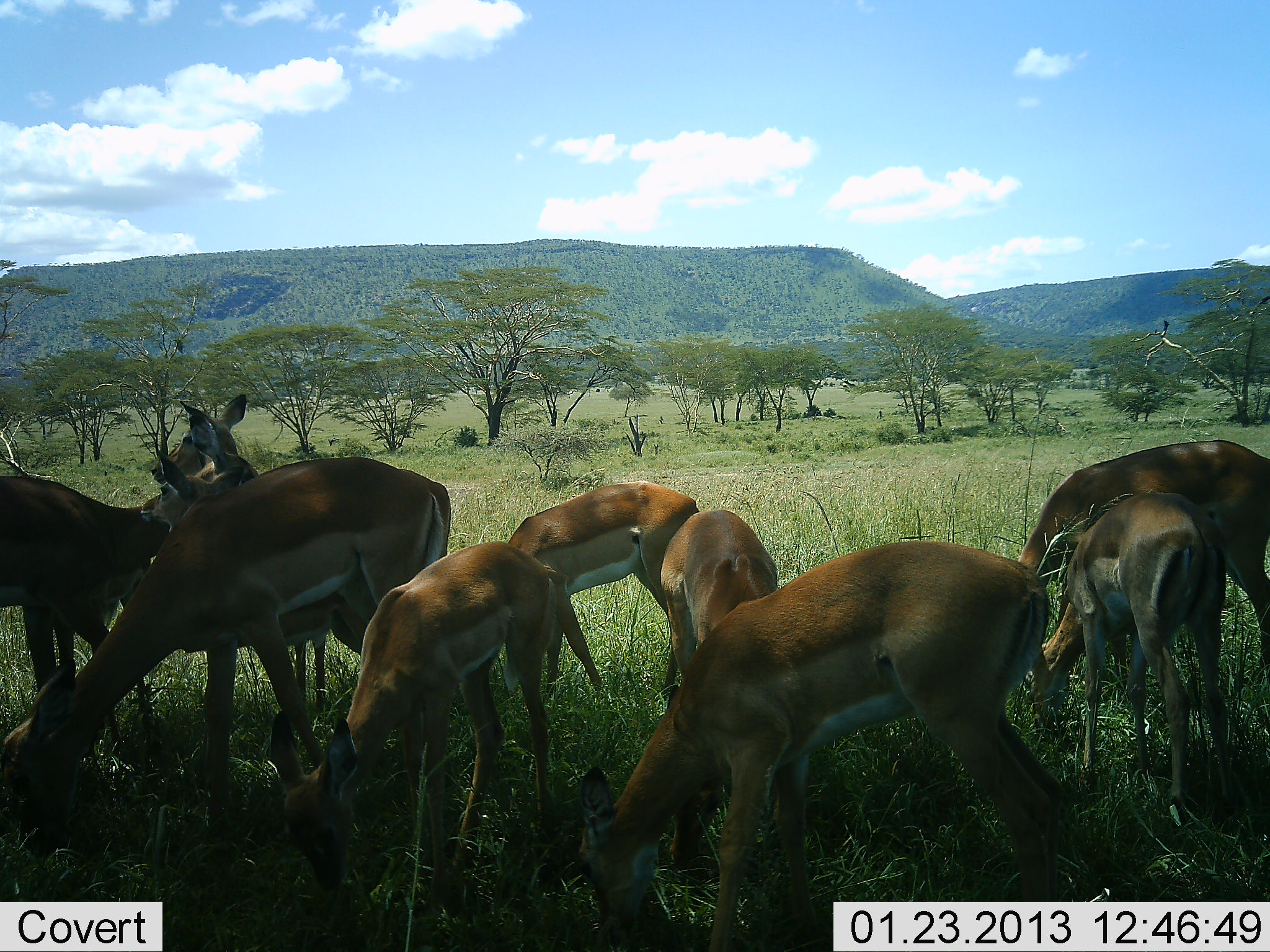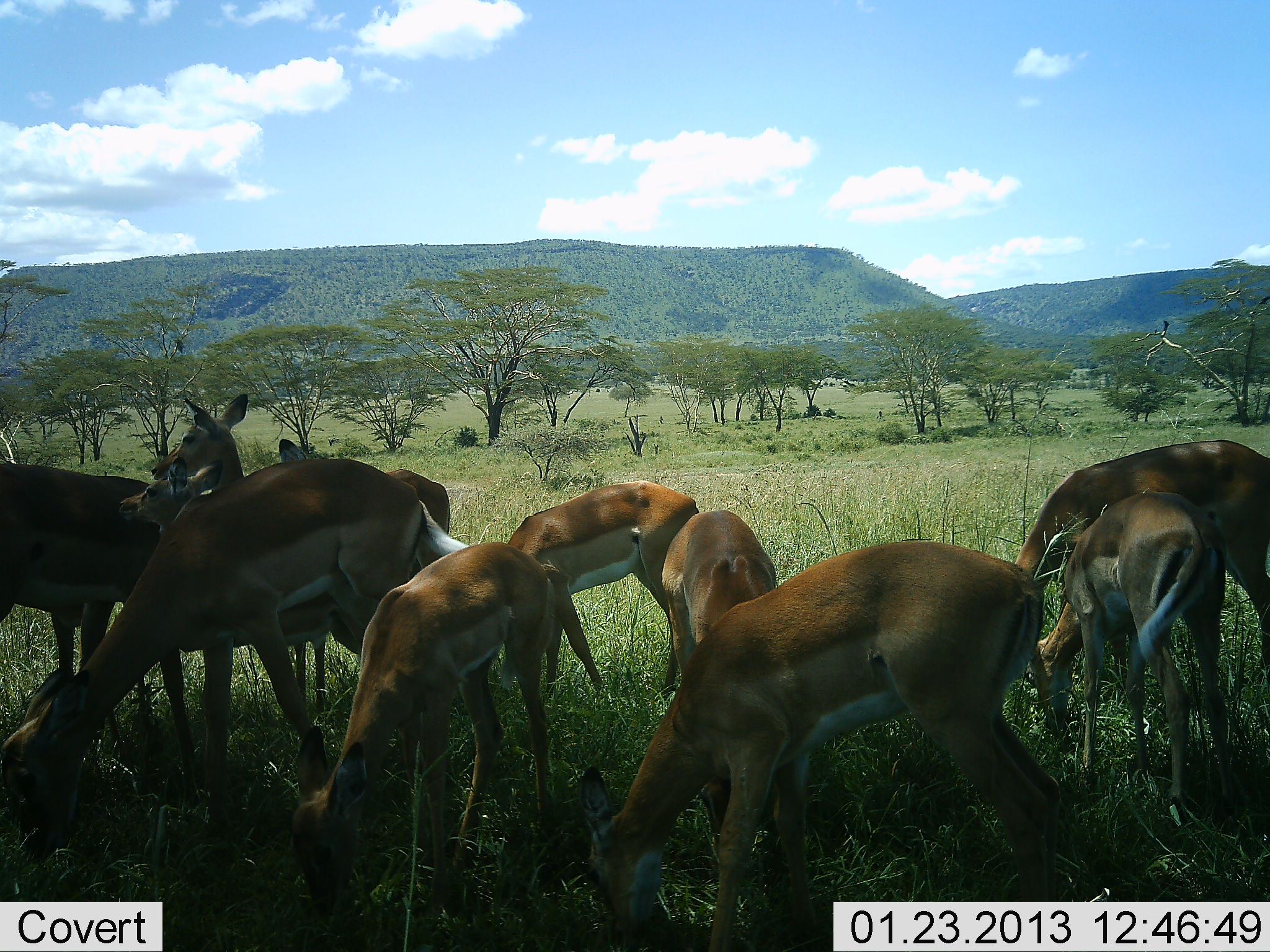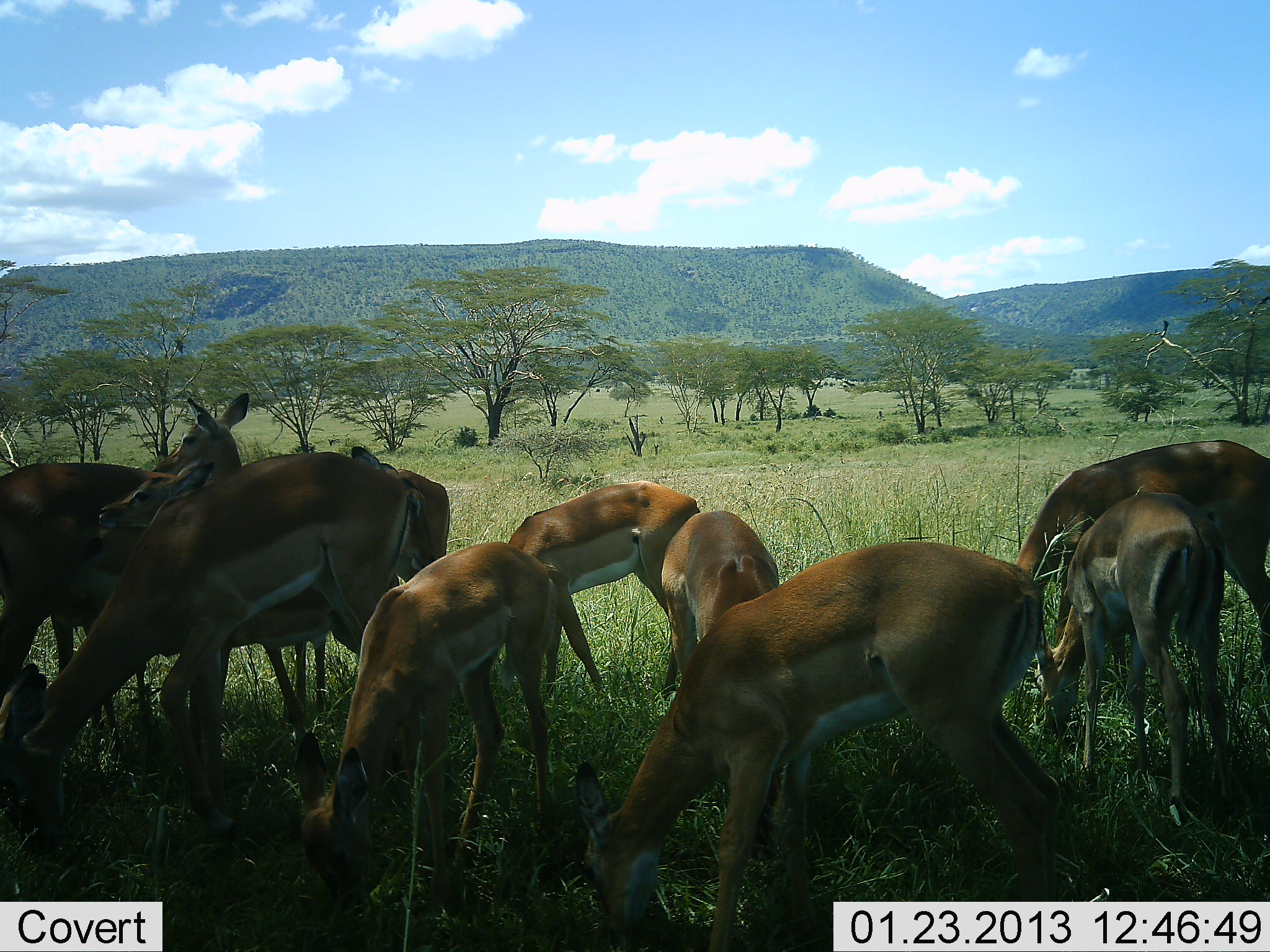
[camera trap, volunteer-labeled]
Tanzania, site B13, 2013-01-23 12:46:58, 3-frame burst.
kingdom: Animalia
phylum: Chordata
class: Mammalia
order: Artiodactyla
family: Bovidae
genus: Aepyceros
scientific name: Aepyceros melampus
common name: impala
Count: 11-50.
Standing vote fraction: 79%.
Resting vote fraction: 0%.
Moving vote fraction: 11%.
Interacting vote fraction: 4%.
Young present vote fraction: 68%.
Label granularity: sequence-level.